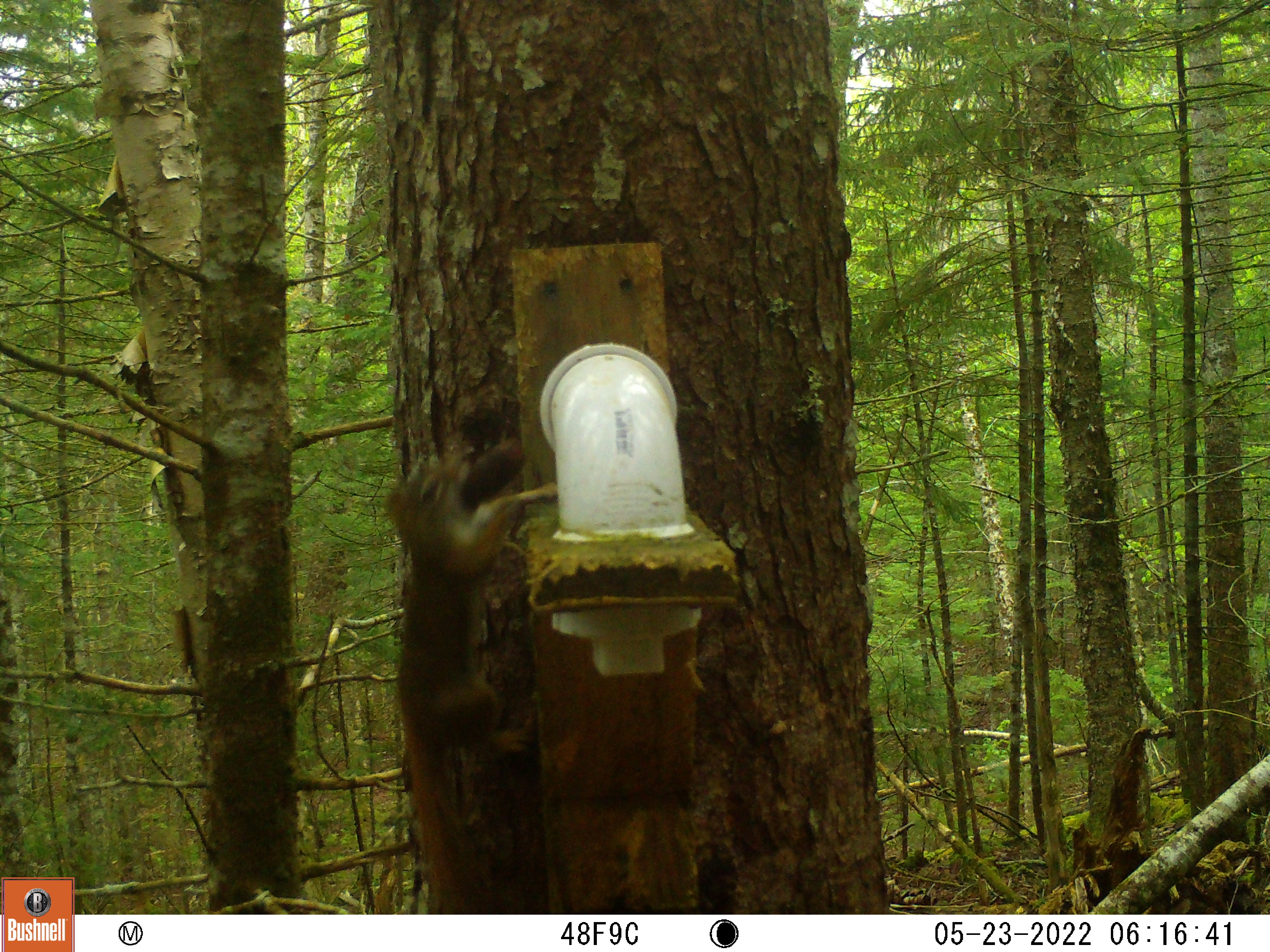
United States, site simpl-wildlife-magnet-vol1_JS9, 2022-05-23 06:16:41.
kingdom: Animalia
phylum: Chordata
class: Mammalia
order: Rodentia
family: Sciuridae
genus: Tamiasciurus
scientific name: Tamiasciurus hudsonicus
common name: red squirrel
Red squirrel (Tamiasciurus hudsonicus).